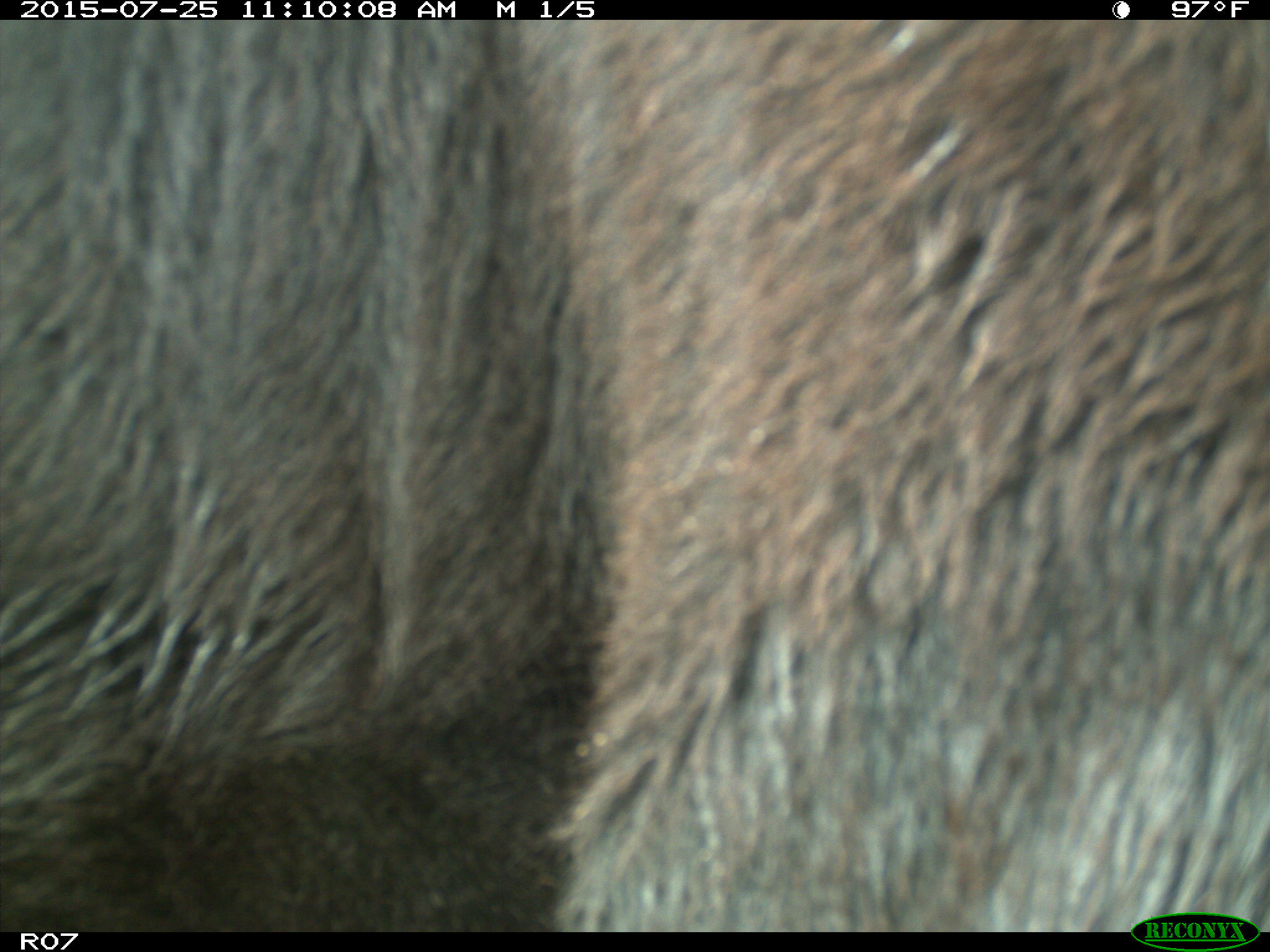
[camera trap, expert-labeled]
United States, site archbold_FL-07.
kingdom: Animalia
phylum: Chordata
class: Mammalia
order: Artiodactyla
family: Bovidae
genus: Bos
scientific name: Bos taurus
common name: domestic cow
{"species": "Bos taurus (domestic cow)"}